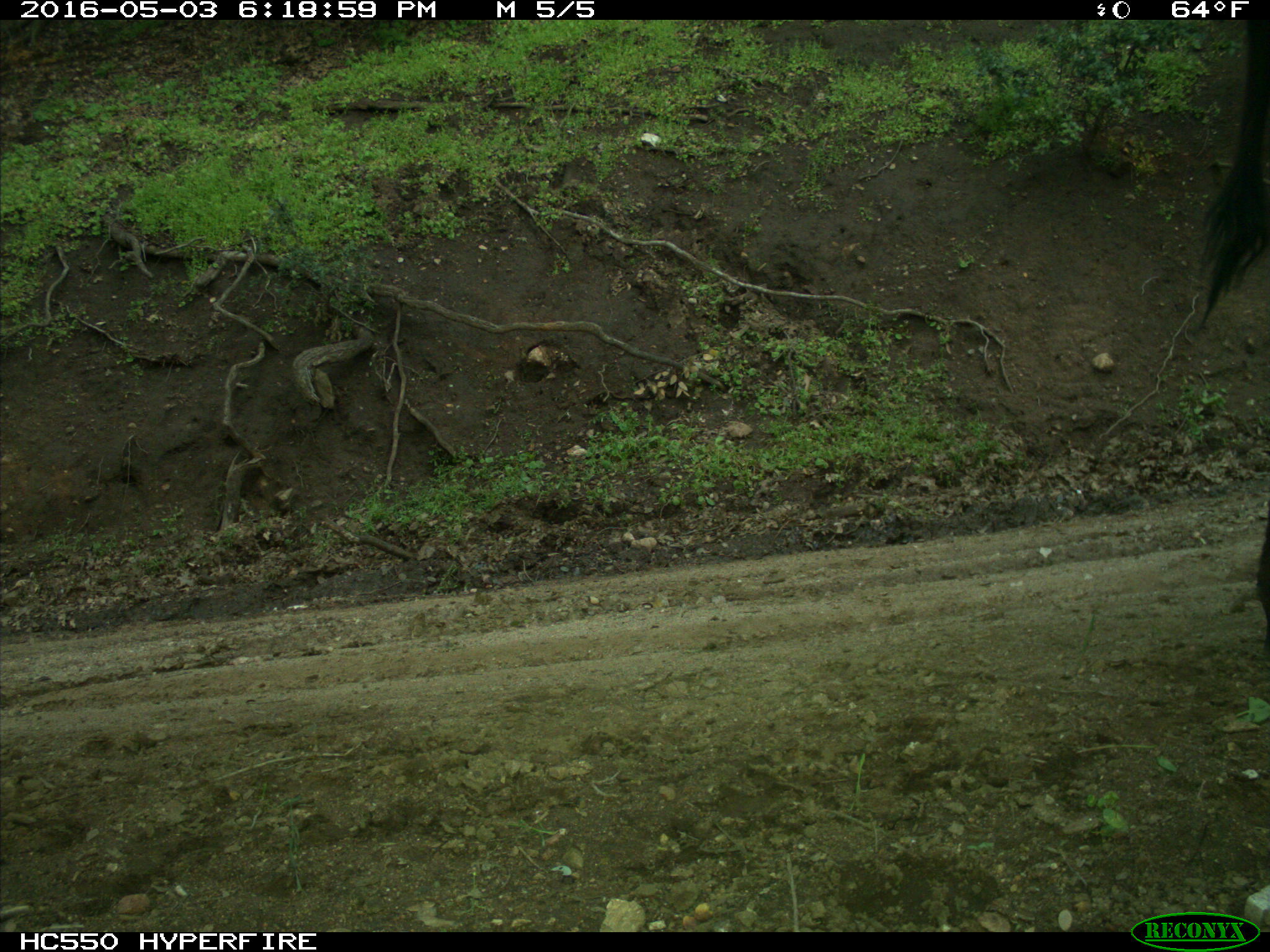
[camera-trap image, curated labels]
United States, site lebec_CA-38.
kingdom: Animalia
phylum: Chordata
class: Mammalia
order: Artiodactyla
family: Bovidae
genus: Bos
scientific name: Bos taurus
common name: domestic cow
Bos taurus (domestic cow).